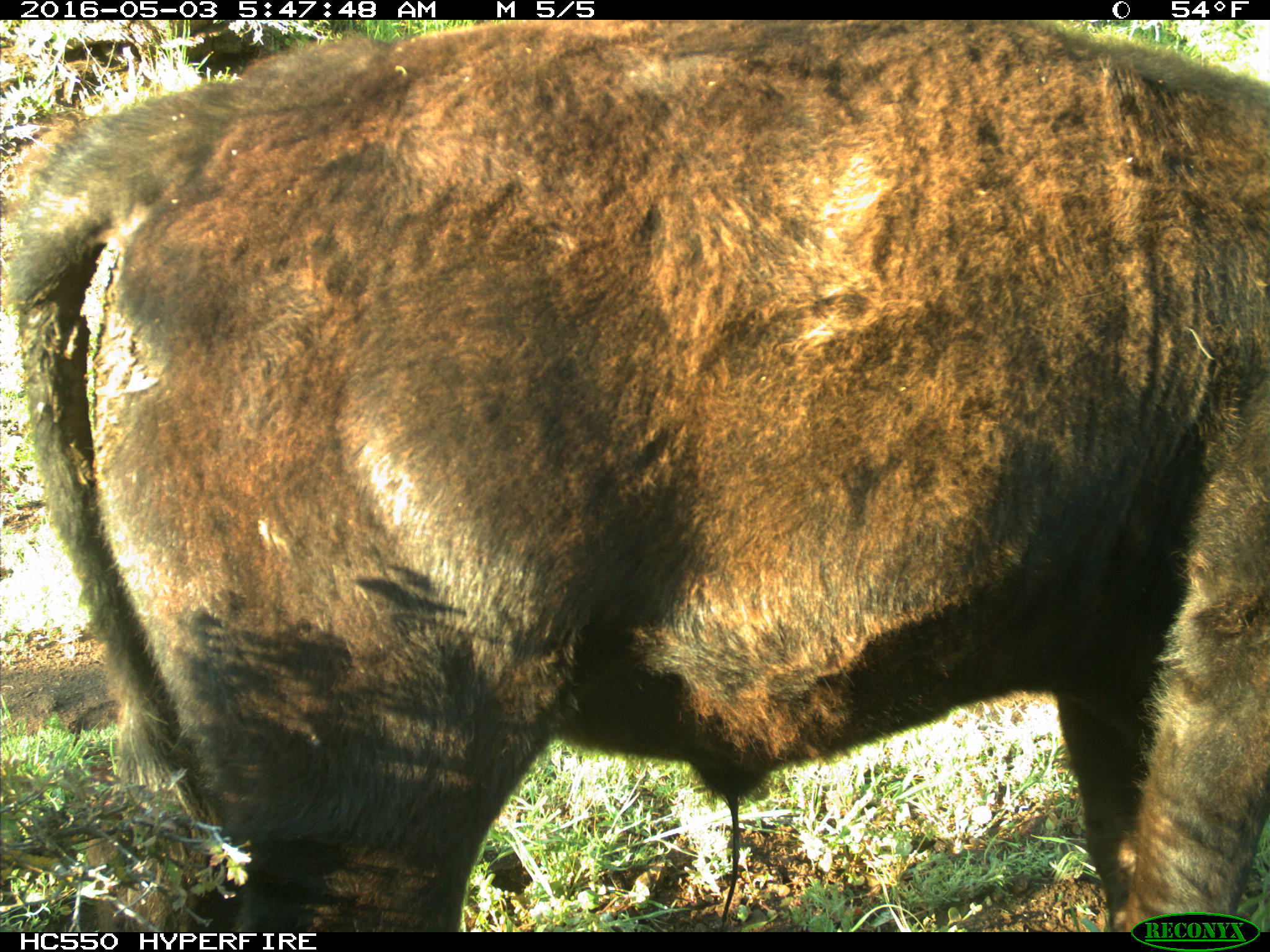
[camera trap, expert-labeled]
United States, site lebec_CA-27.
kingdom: Animalia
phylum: Chordata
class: Mammalia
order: Artiodactyla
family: Bovidae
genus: Bos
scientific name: Bos taurus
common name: domestic cow